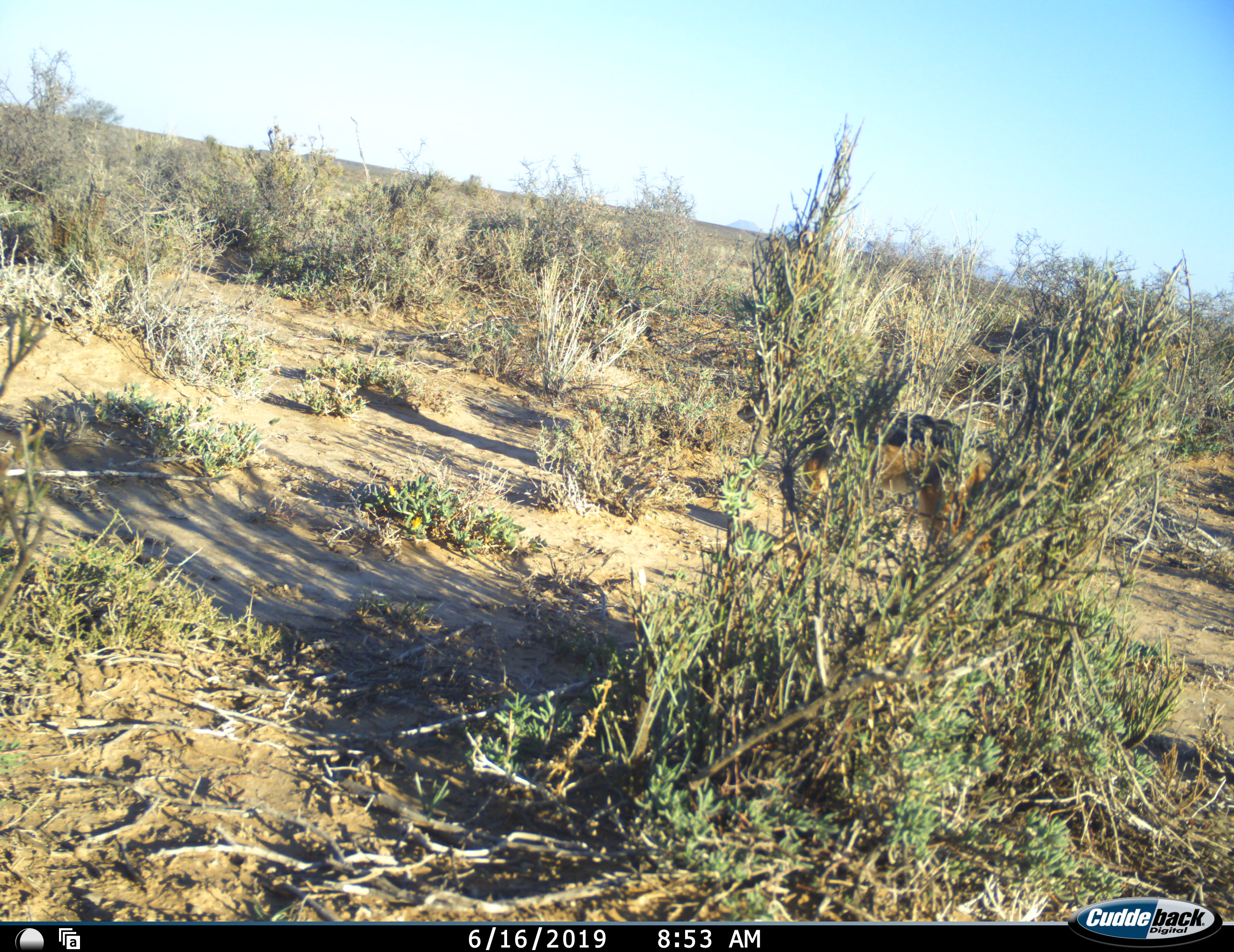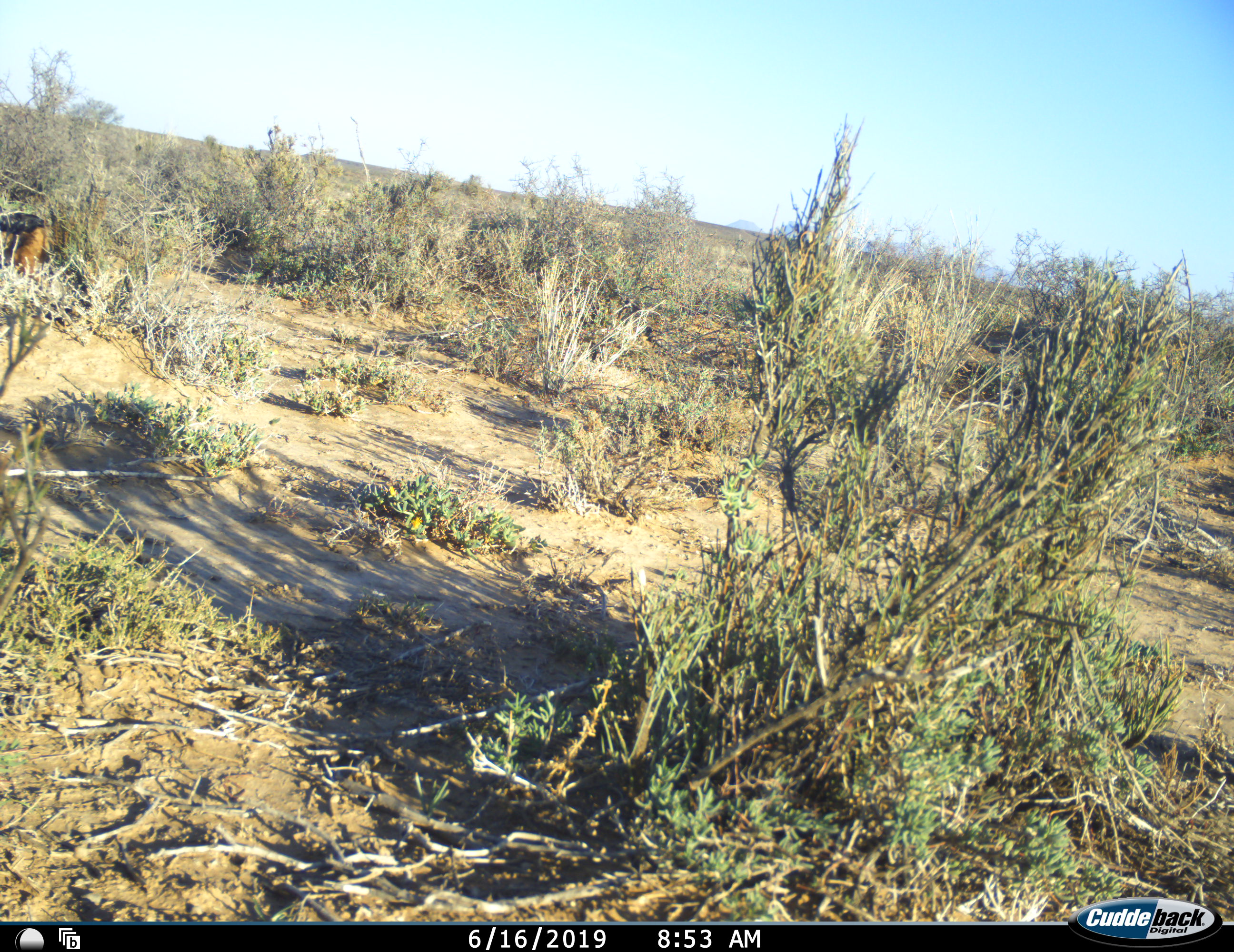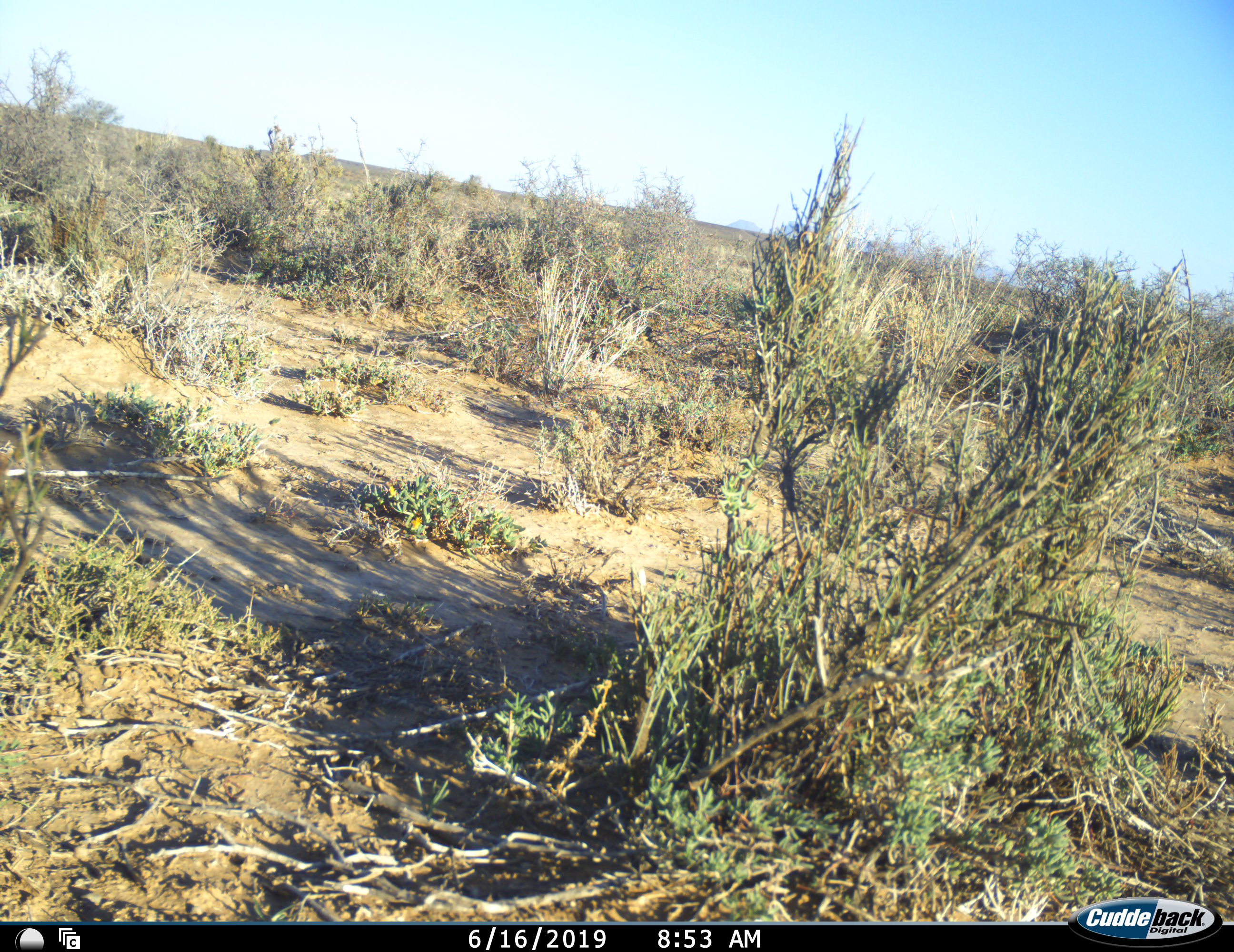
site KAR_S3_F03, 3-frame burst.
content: unidentified animal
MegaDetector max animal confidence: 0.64